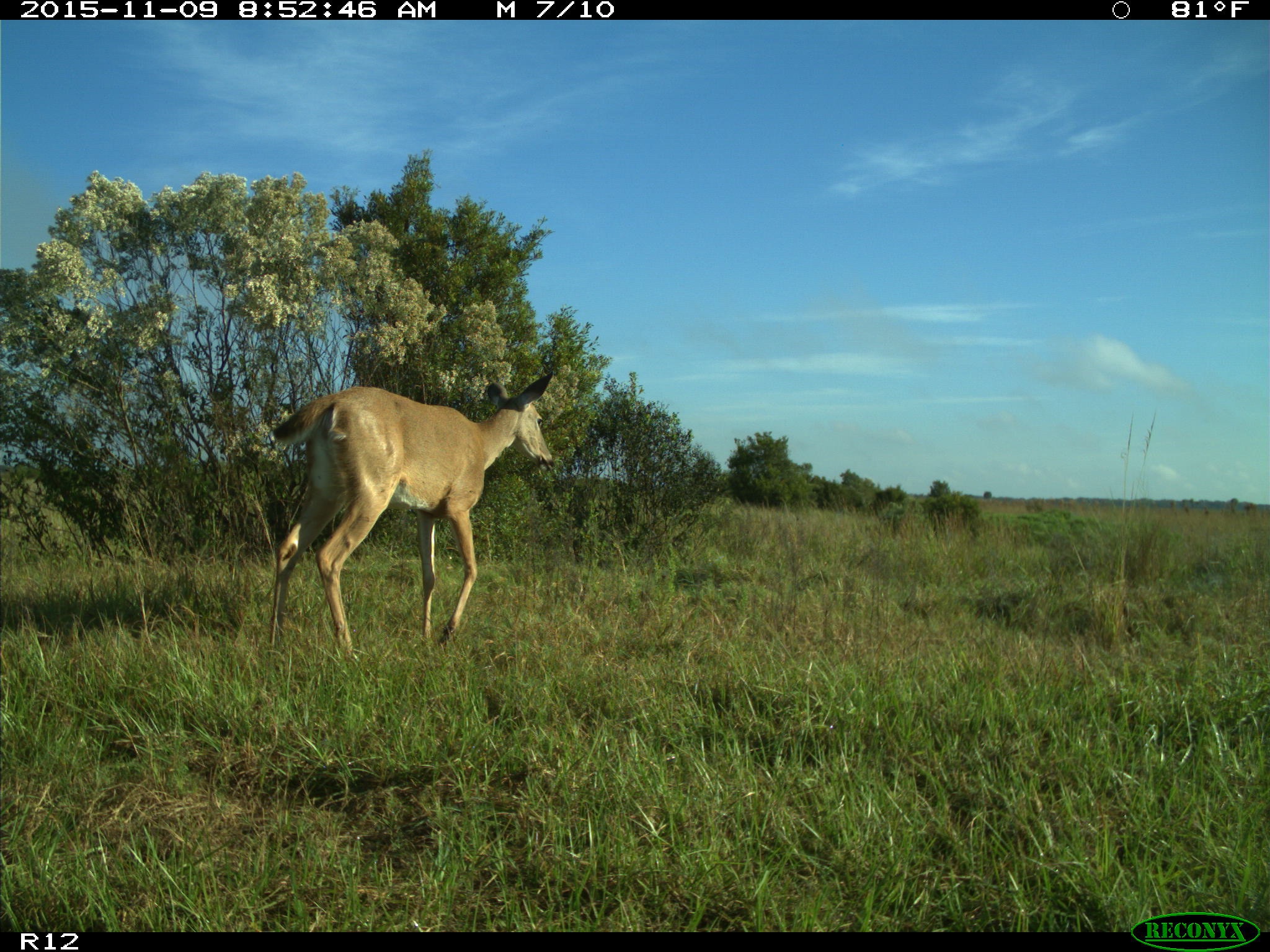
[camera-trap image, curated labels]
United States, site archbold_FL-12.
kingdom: Animalia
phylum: Chordata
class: Mammalia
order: Artiodactyla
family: Cervidae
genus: Odocoileus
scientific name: Odocoileus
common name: deer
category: unidentified deer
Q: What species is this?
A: Unidentified deer (deer) (Odocoileus).